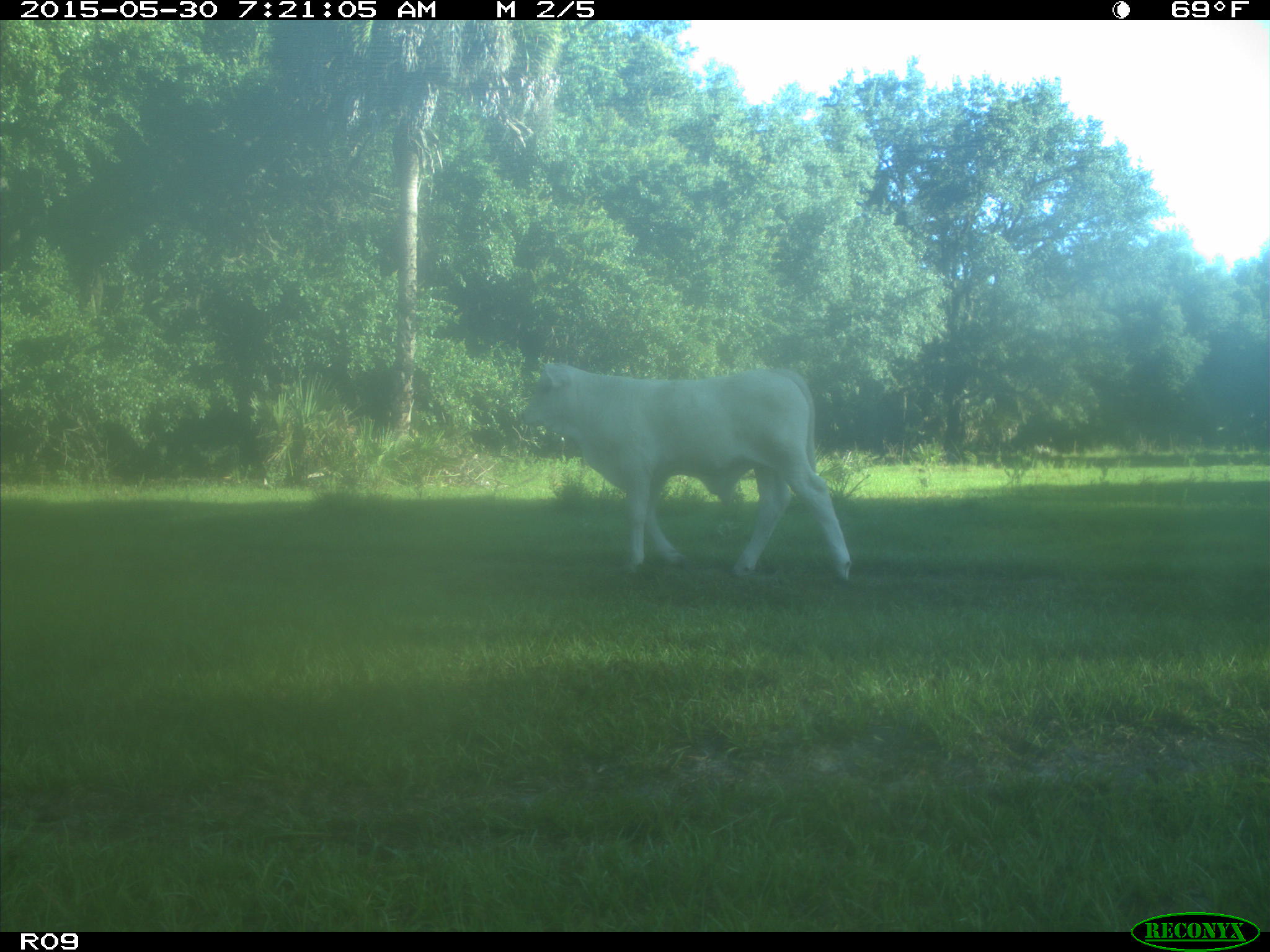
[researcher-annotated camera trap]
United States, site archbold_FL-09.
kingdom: Animalia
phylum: Chordata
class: Mammalia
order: Artiodactyla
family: Bovidae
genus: Bos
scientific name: Bos taurus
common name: domestic cow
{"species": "Bos taurus (domestic cow)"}